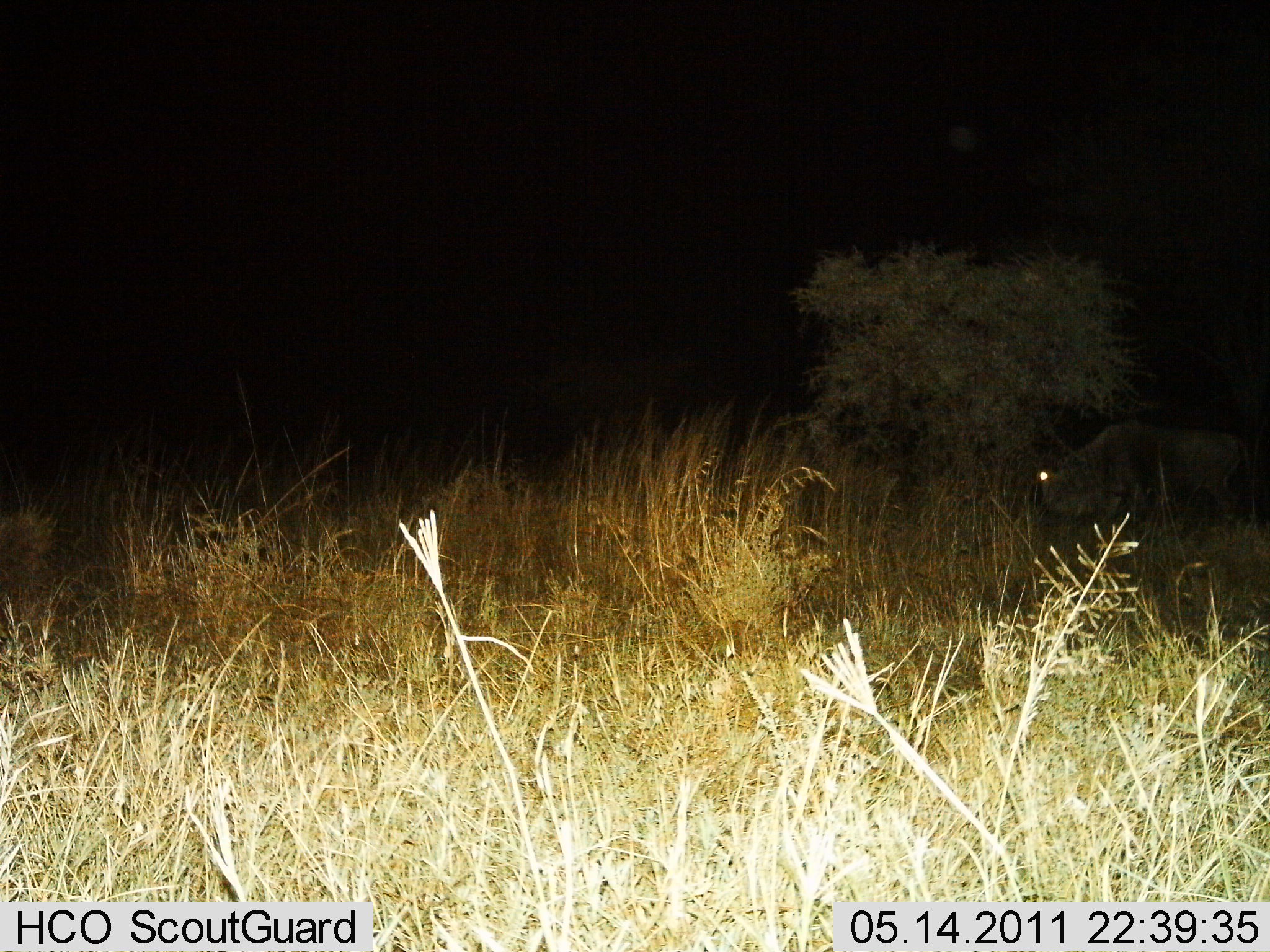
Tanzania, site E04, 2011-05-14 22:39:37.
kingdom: Animalia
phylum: Chordata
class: Mammalia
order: Artiodactyla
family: Bovidae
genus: Connochaetes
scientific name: Connochaetes taurinus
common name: blue wildebeest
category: wildebeest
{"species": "wildebeest (blue wildebeest) (Connochaetes taurinus)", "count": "1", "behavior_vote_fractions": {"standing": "33%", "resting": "0%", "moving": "33%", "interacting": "0%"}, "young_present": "0%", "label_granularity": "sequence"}